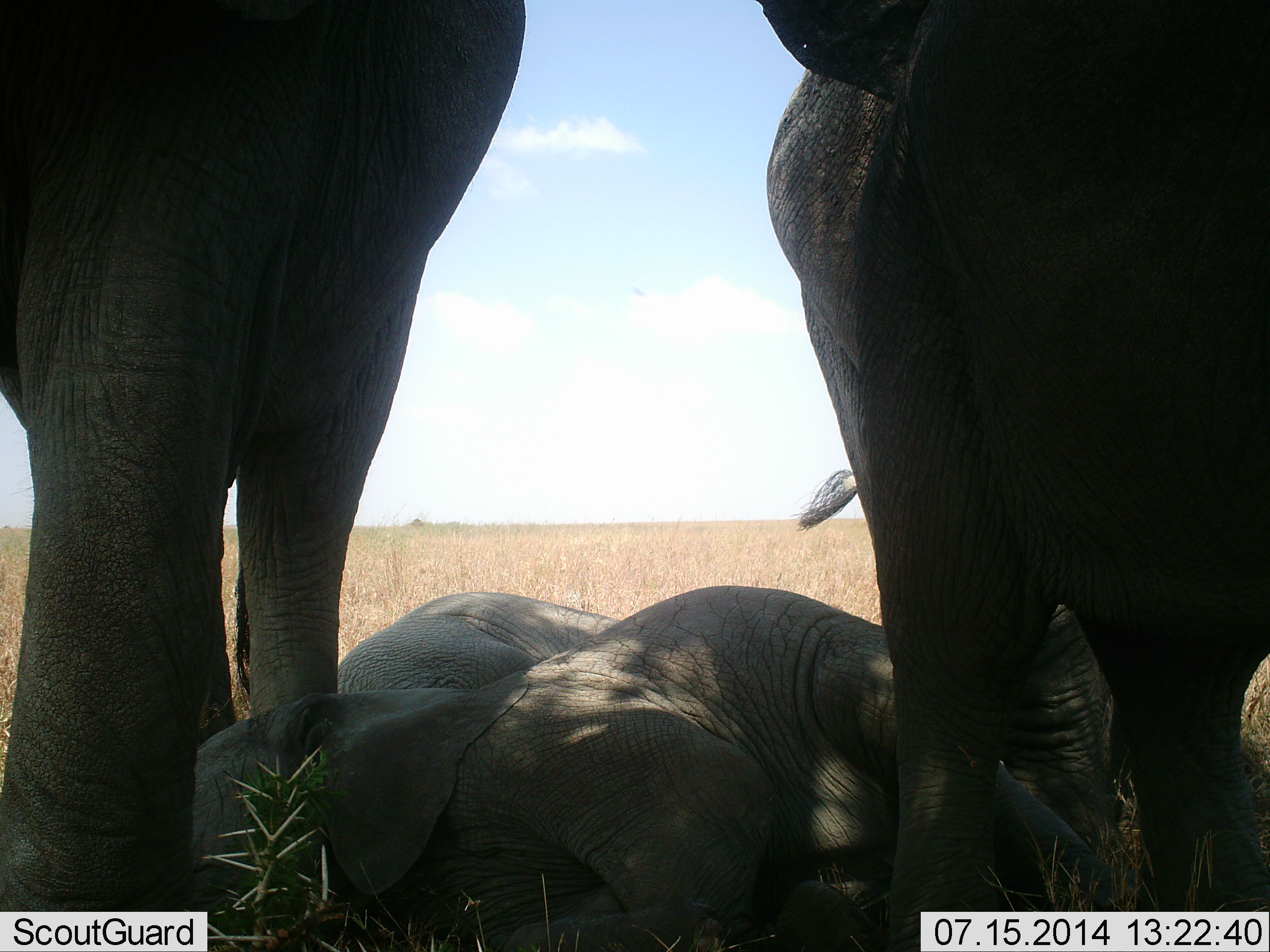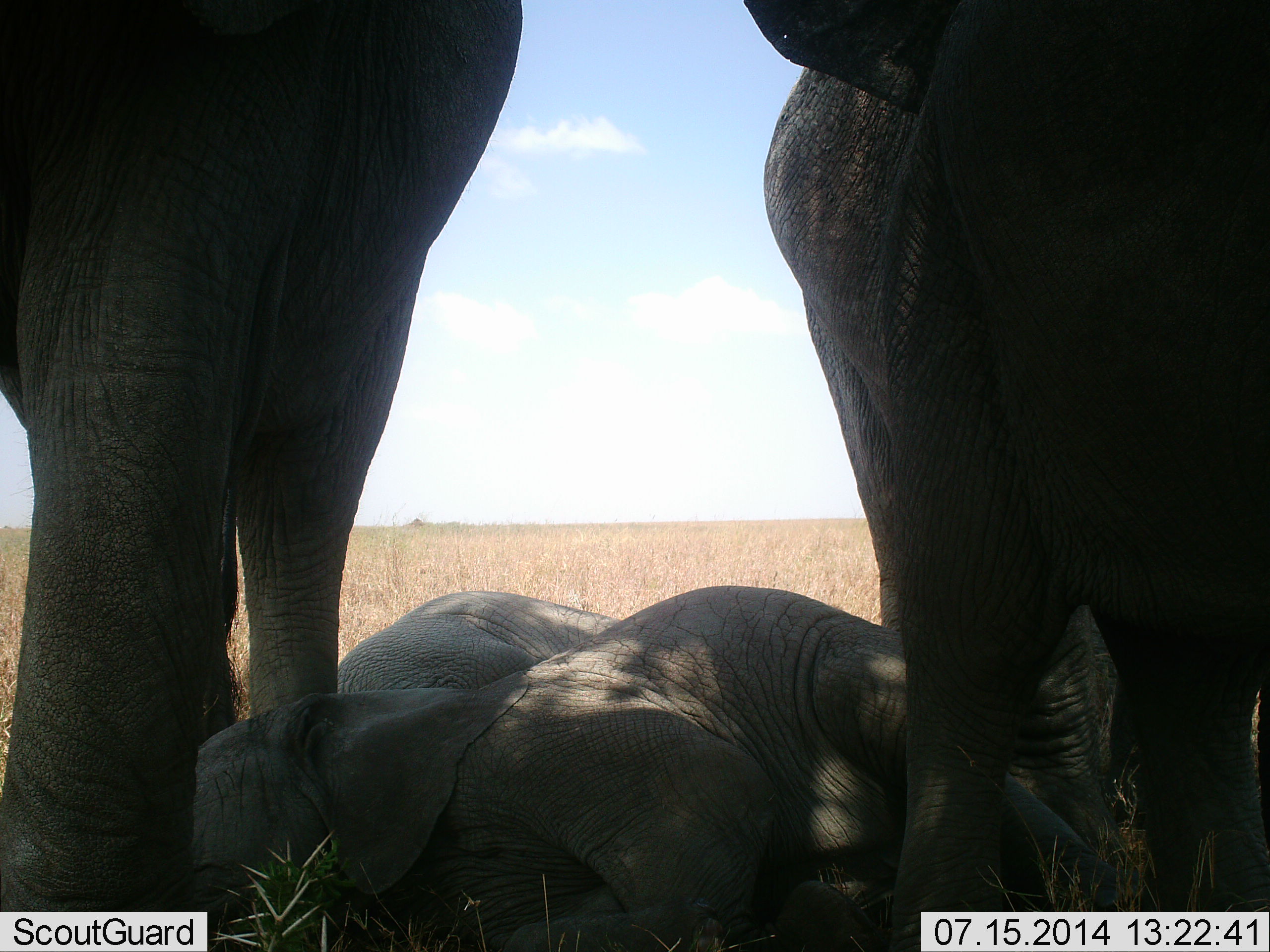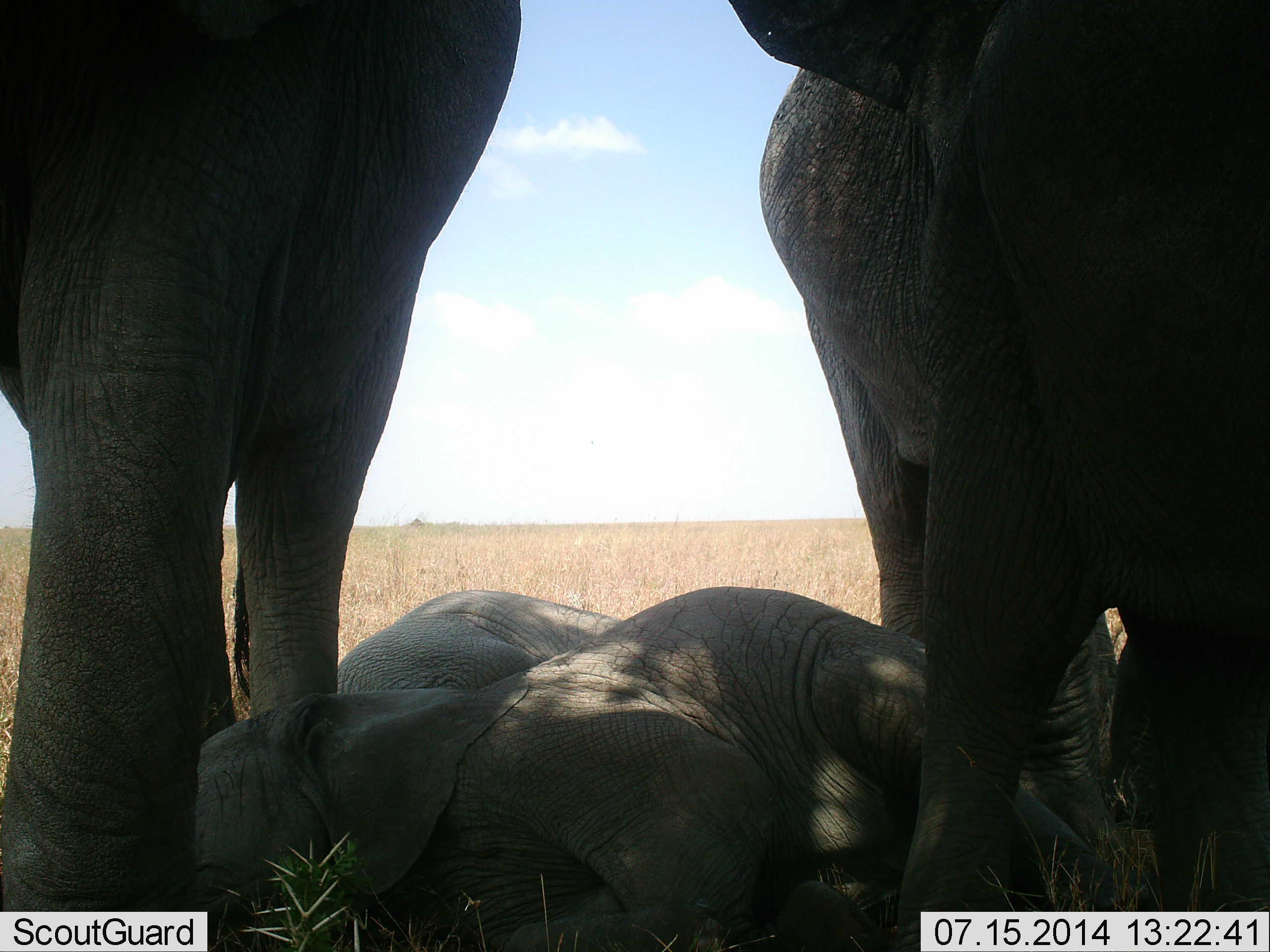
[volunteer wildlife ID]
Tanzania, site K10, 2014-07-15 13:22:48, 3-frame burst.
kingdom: Animalia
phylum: Chordata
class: Mammalia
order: Proboscidea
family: Elephantidae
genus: Loxodonta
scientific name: Loxodonta africana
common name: african bush elephant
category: elephant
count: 3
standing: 100%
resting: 100%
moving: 0%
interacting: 0%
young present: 80%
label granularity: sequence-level